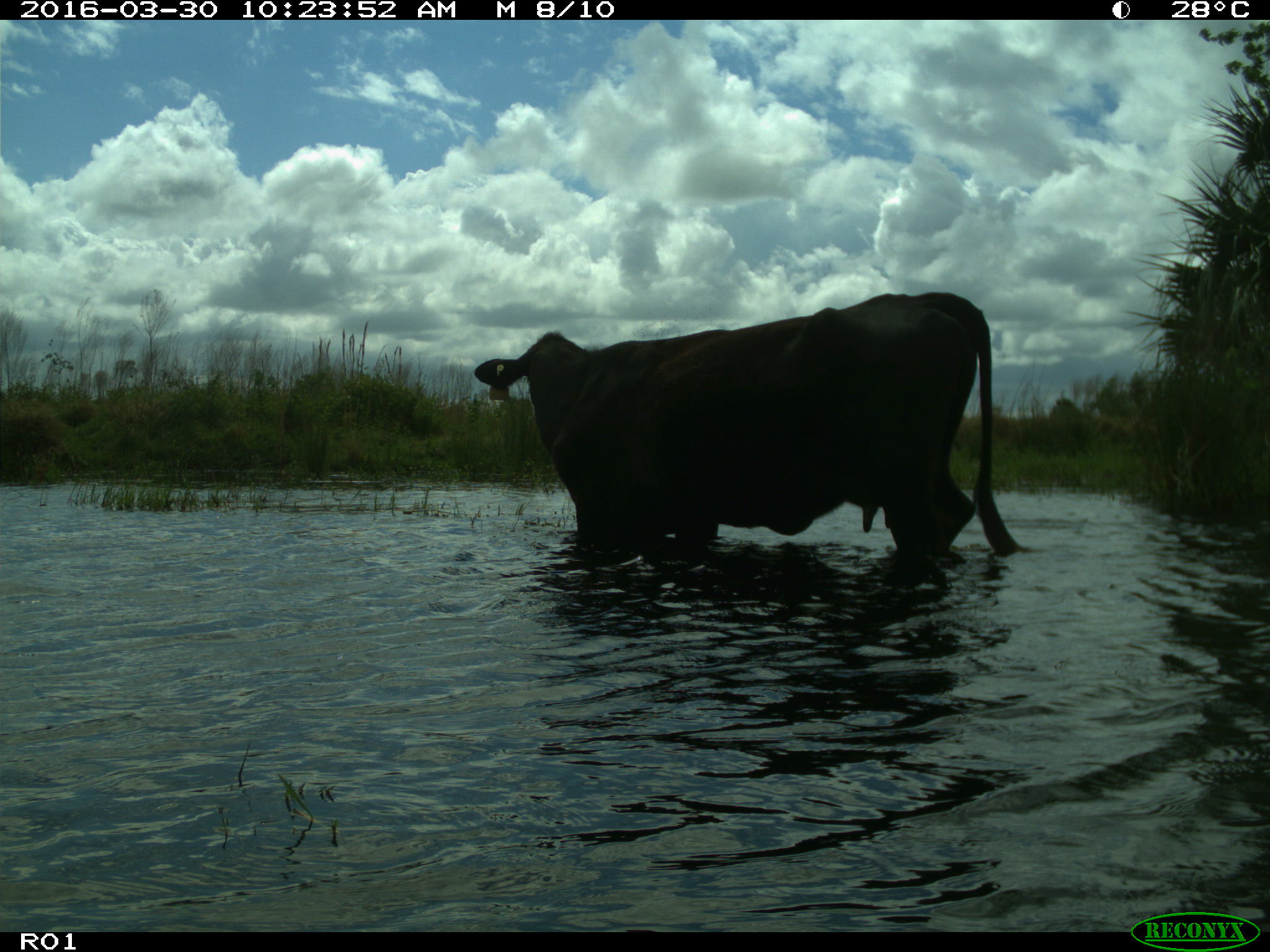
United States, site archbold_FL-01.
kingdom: Animalia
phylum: Chordata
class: Mammalia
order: Artiodactyla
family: Bovidae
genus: Bos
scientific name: Bos taurus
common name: domestic cow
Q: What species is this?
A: Bos taurus (domestic cow).